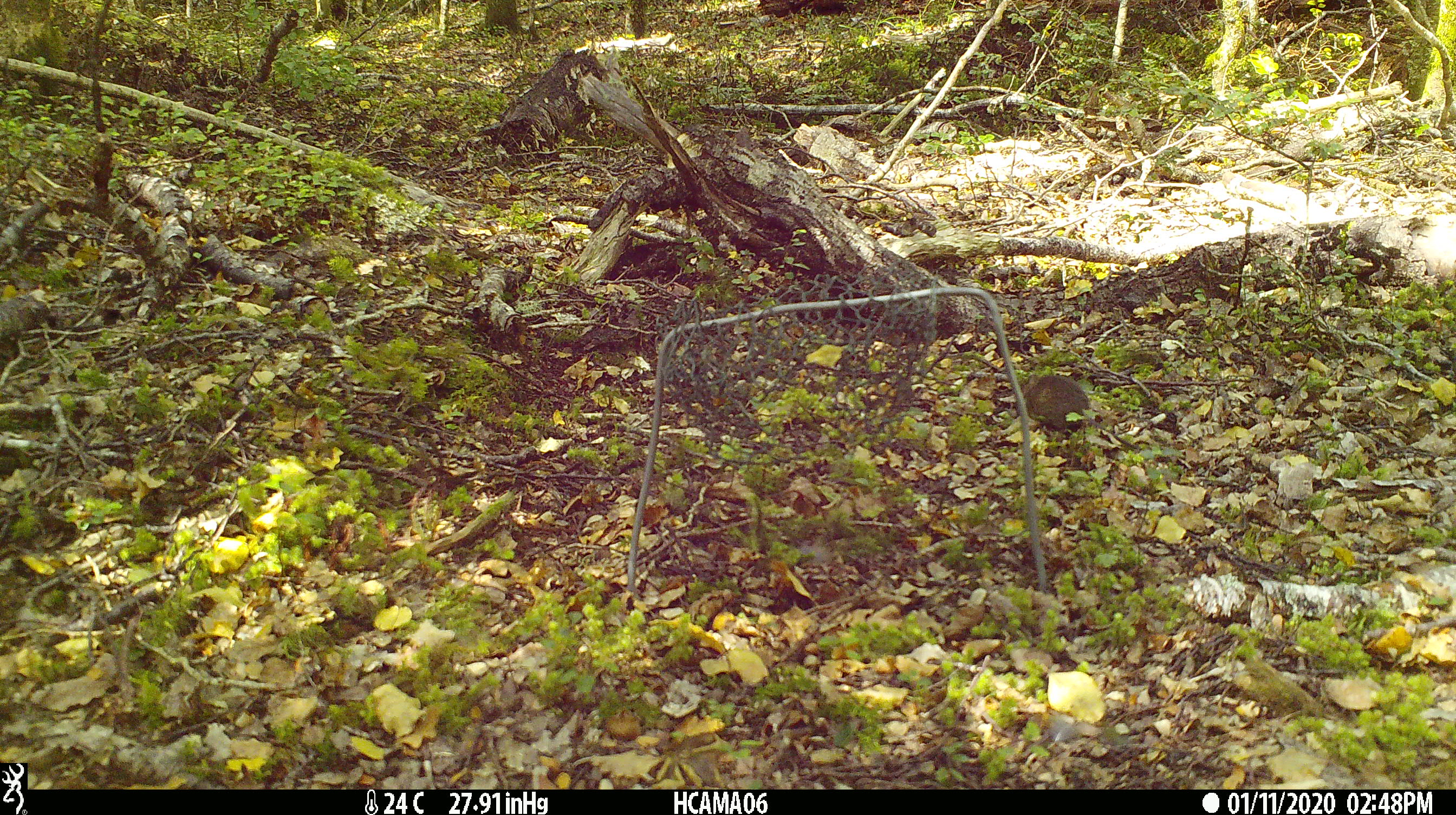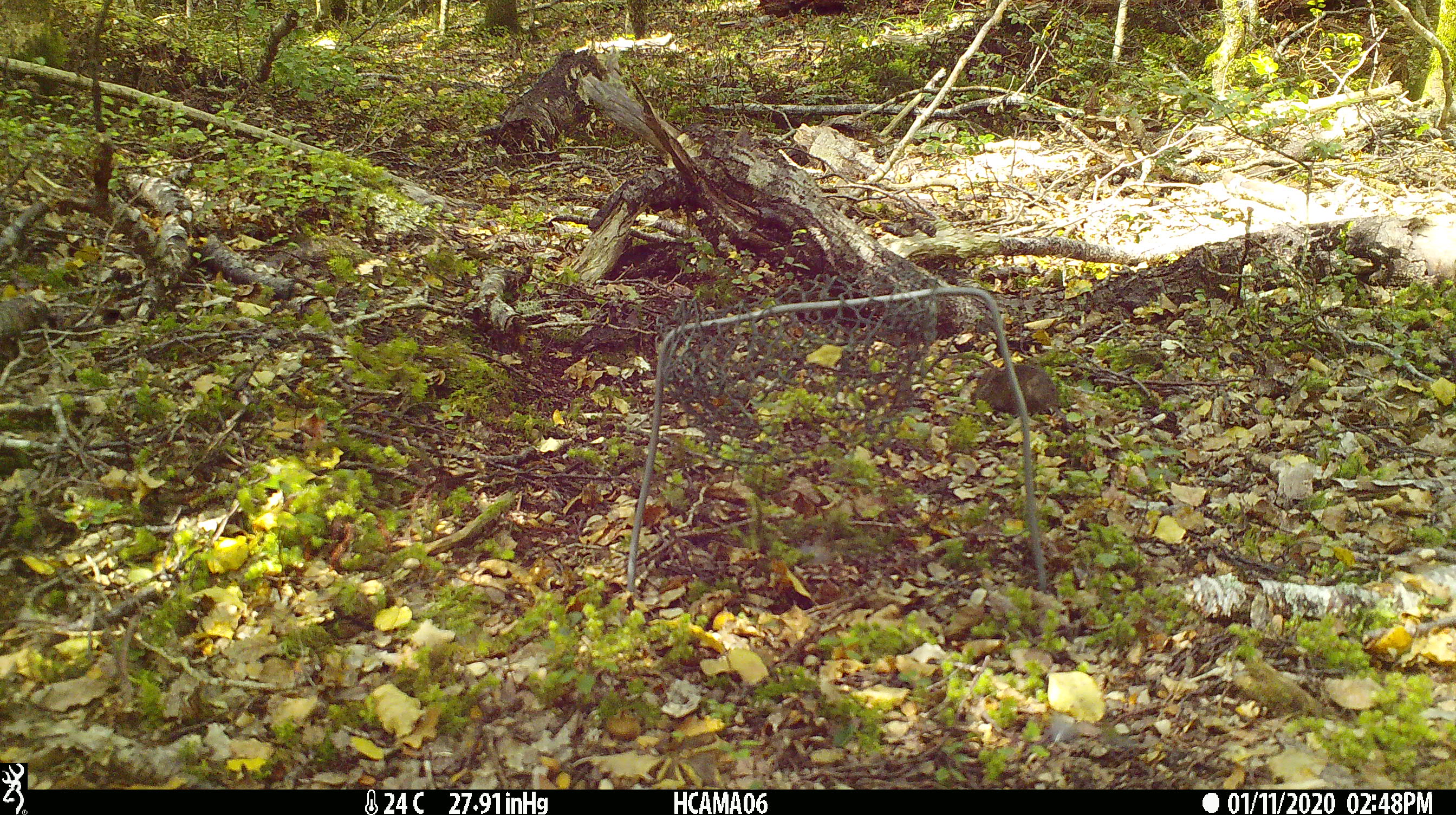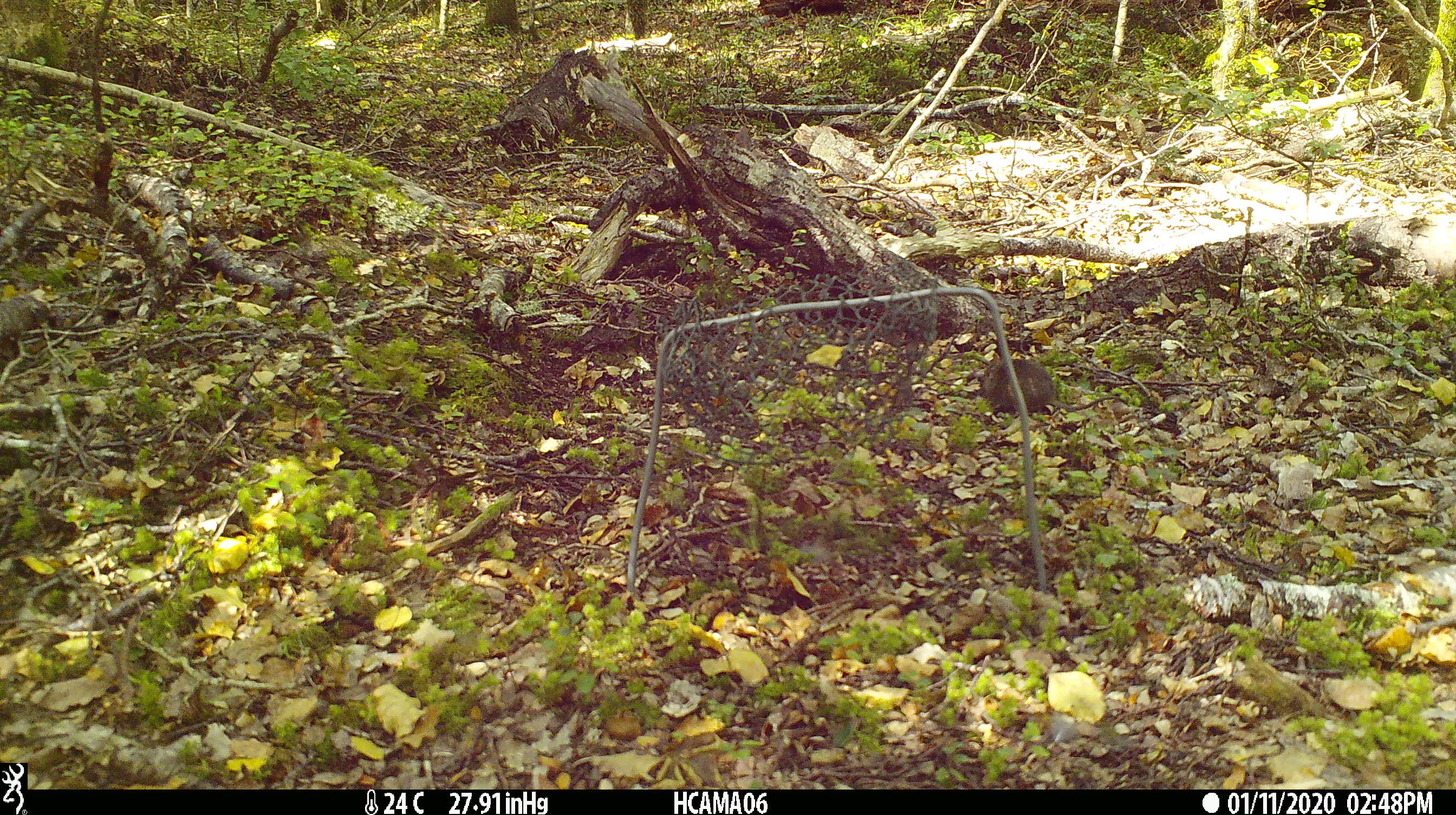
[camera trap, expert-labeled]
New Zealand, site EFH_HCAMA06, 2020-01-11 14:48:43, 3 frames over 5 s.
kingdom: Animalia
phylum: Chordata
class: Mammalia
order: Rodentia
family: Muridae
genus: Mus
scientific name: Mus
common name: mouse